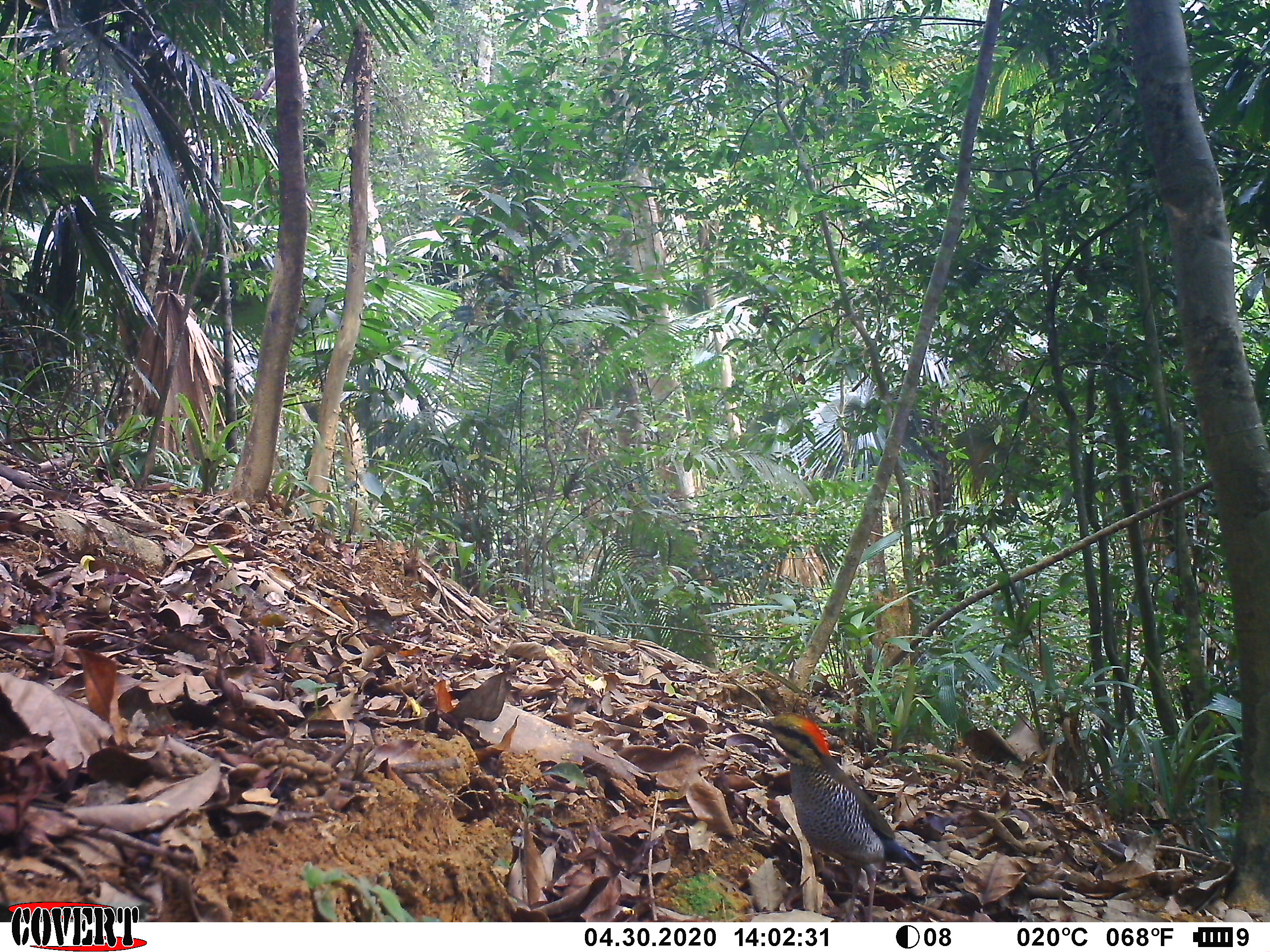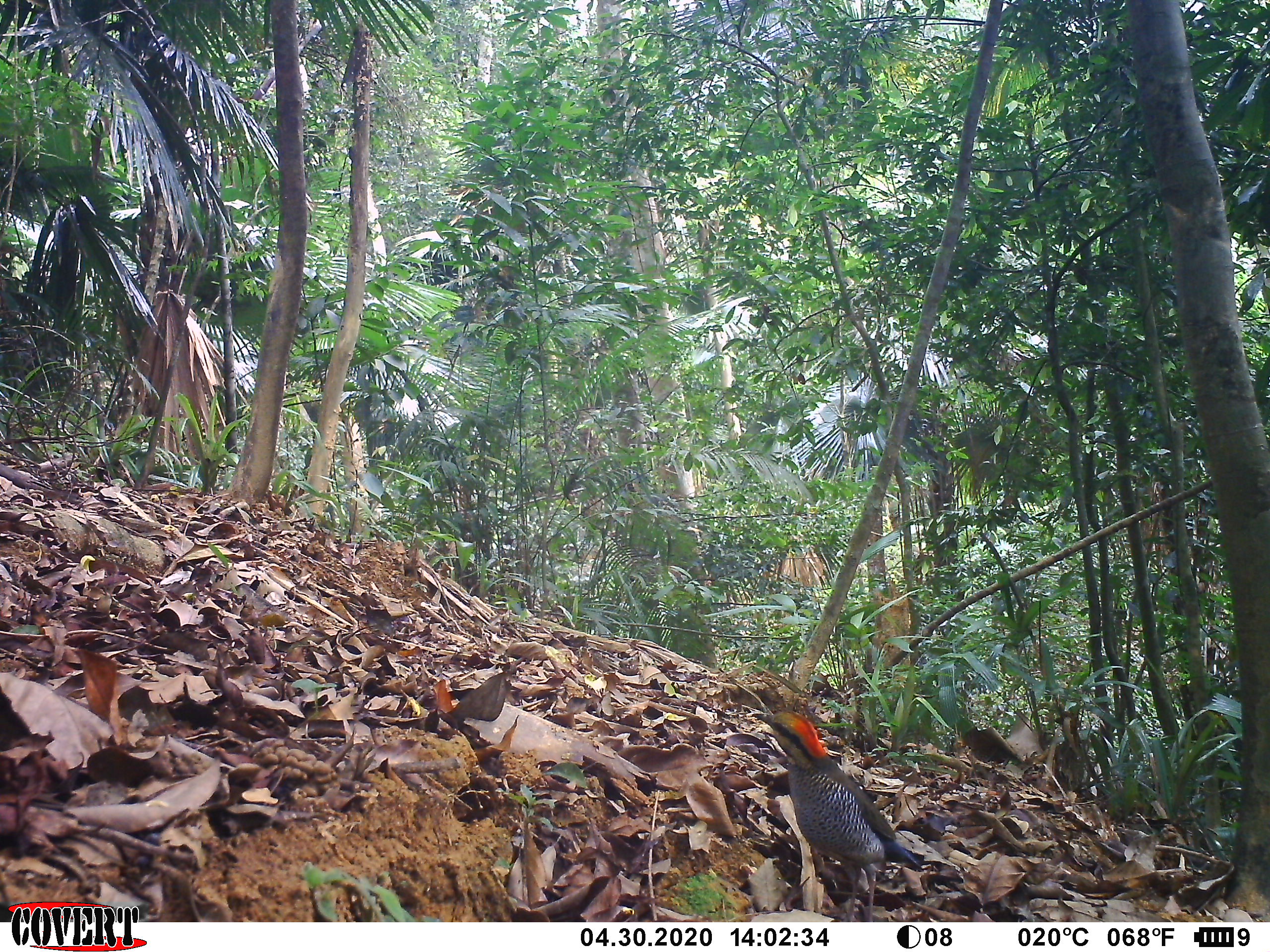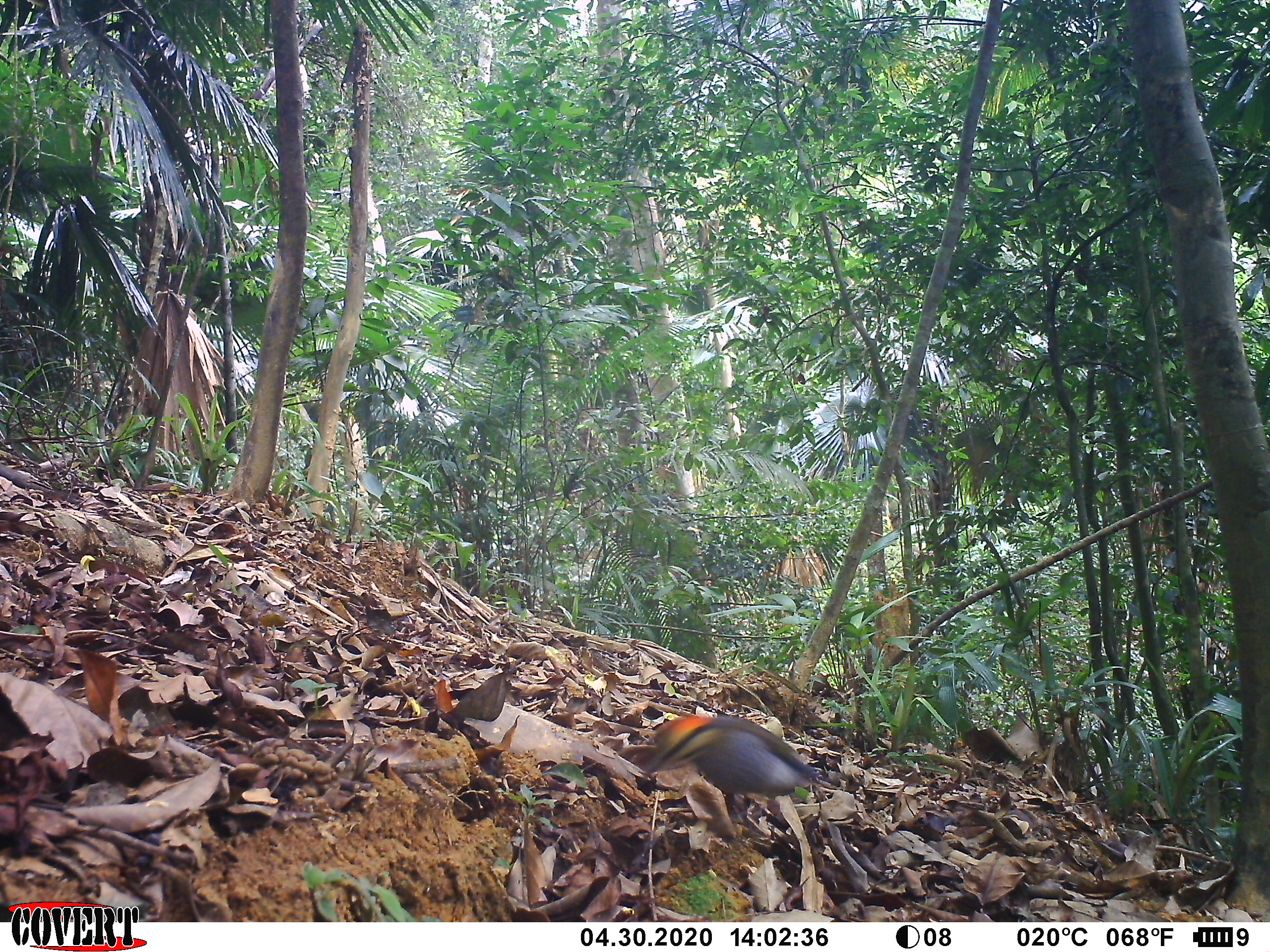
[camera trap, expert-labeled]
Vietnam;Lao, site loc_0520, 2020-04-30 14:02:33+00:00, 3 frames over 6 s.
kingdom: Animalia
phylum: Chordata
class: Aves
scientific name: Aves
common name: bird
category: unidentified bird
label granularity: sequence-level